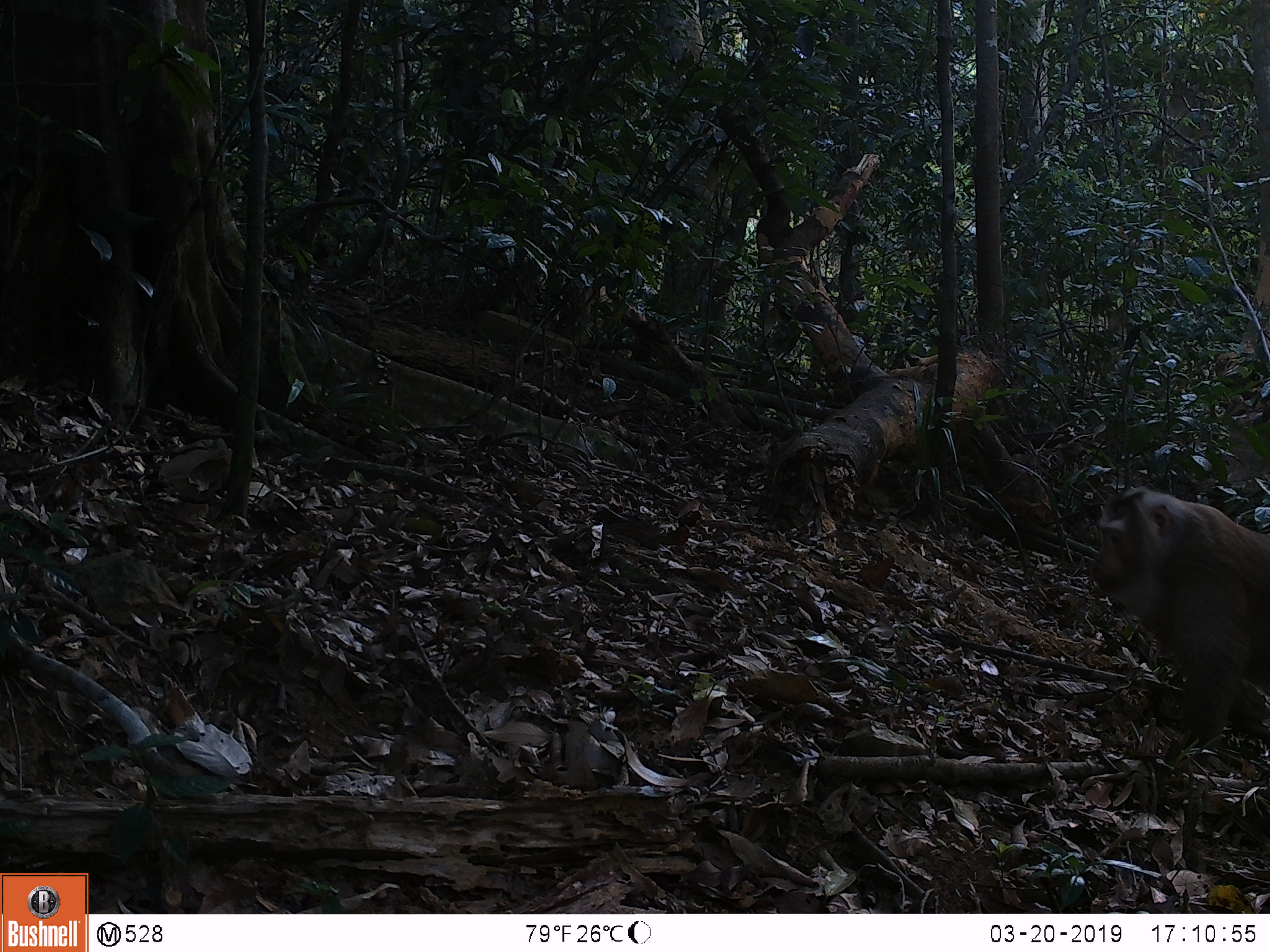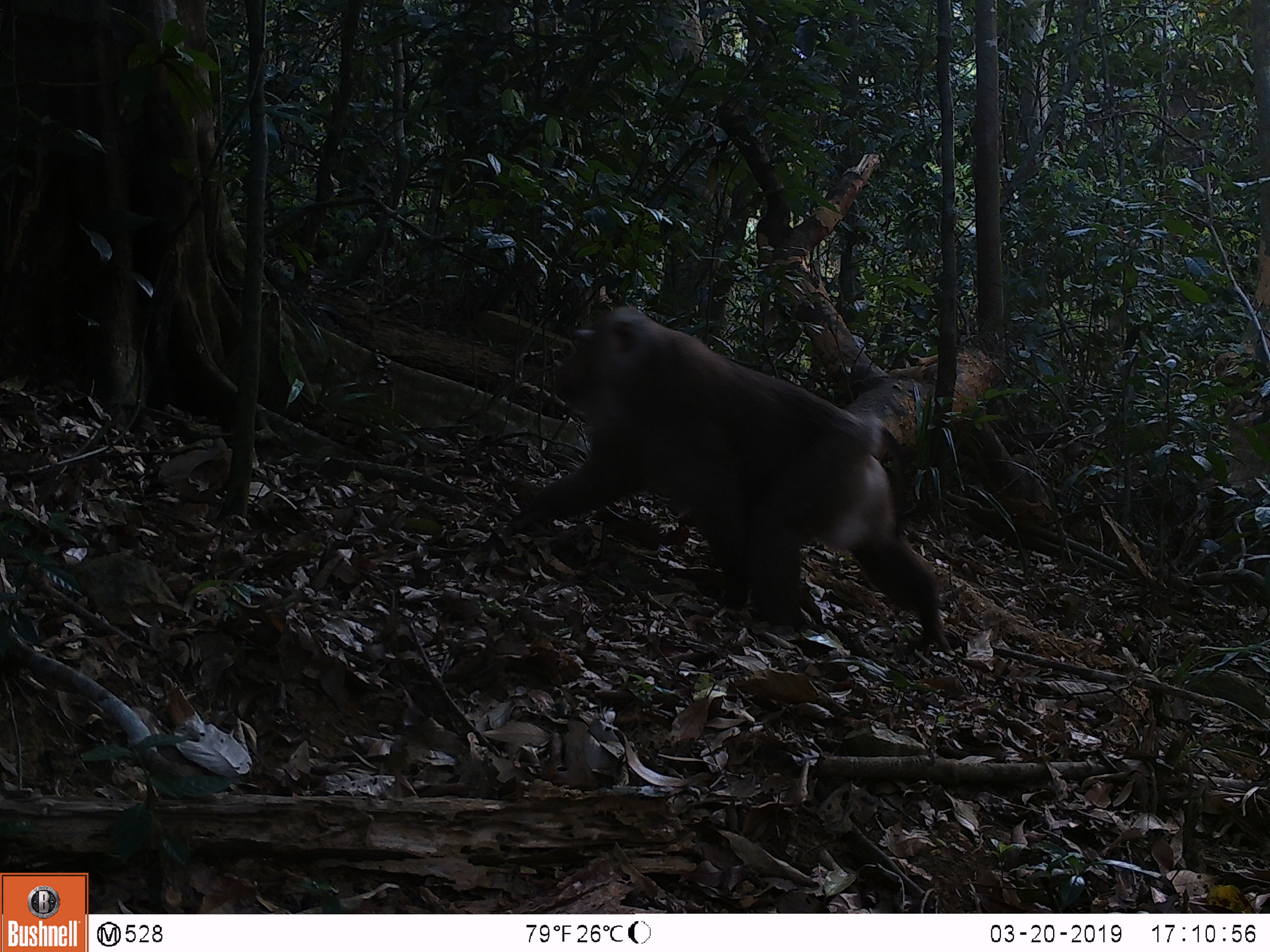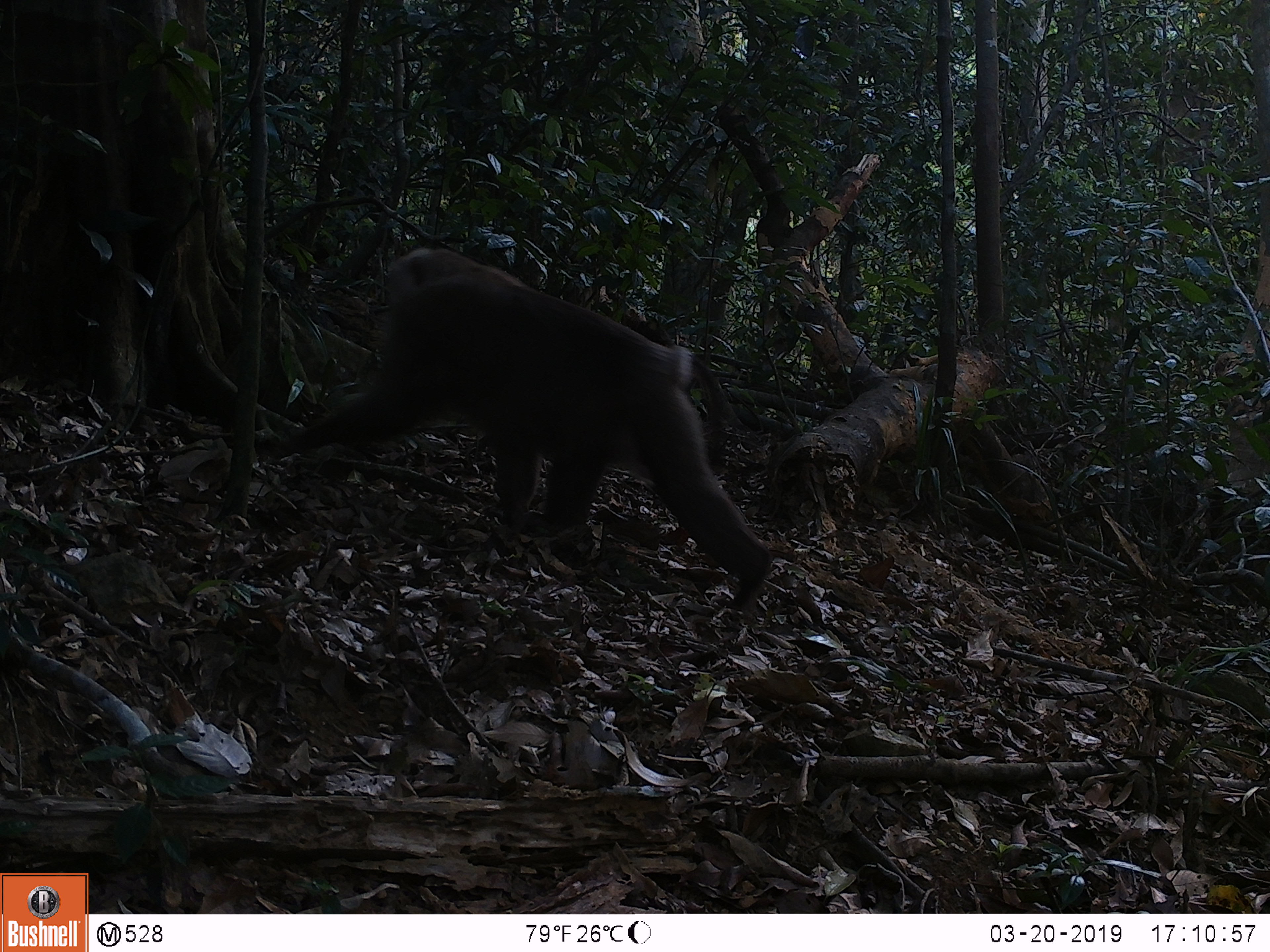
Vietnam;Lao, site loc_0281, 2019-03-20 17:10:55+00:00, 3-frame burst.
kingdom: Animalia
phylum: Chordata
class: Mammalia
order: Primates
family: Cercopithecidae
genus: Macaca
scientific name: Macaca nemestrina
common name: pig-tailed macaque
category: pig tailed macaque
Pig tailed macaque (pig-tailed macaque) (Macaca nemestrina). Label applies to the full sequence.